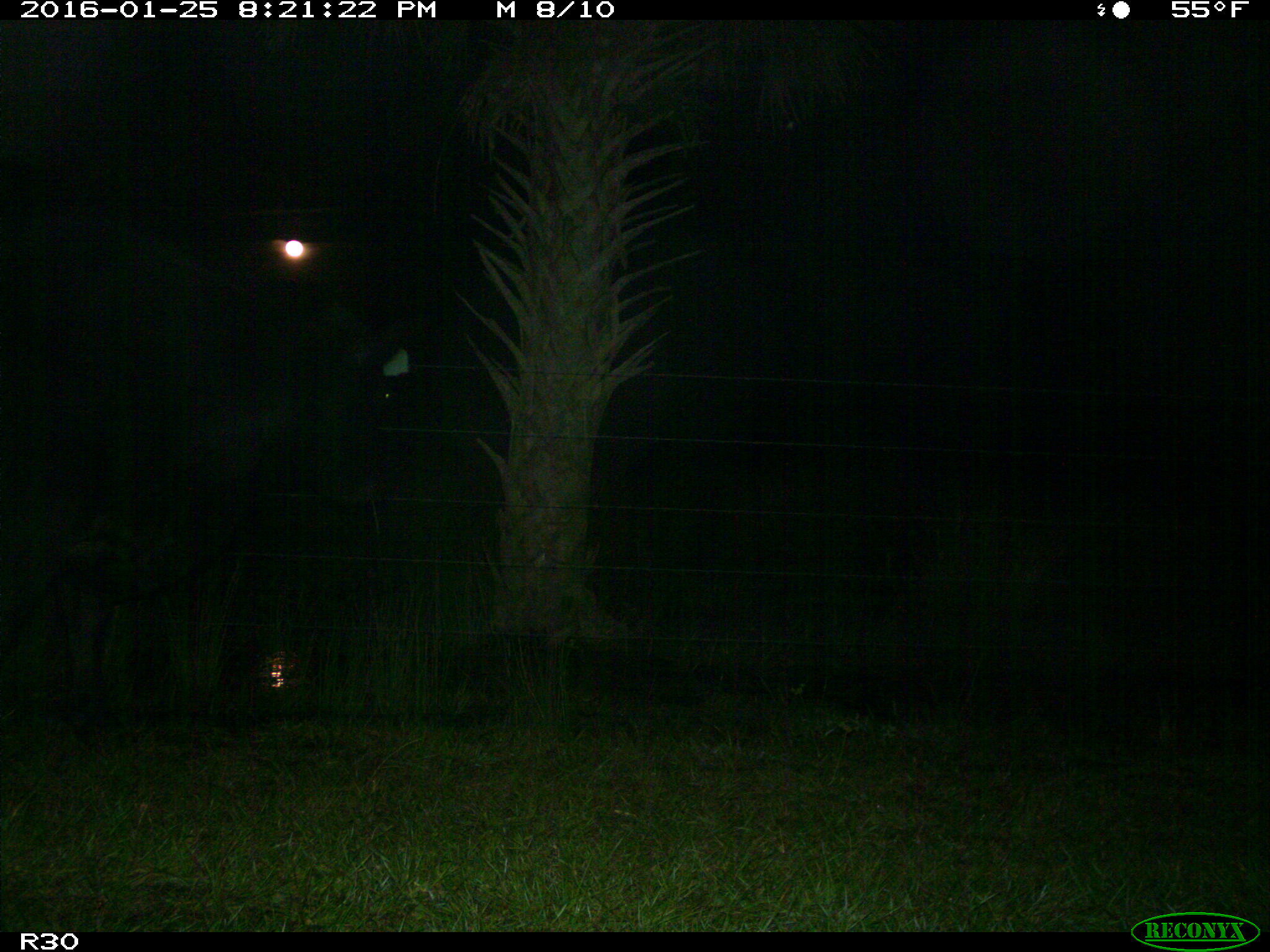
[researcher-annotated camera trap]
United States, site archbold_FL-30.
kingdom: Animalia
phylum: Chordata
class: Mammalia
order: Artiodactyla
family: Bovidae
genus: Bos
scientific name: Bos taurus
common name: domestic cow